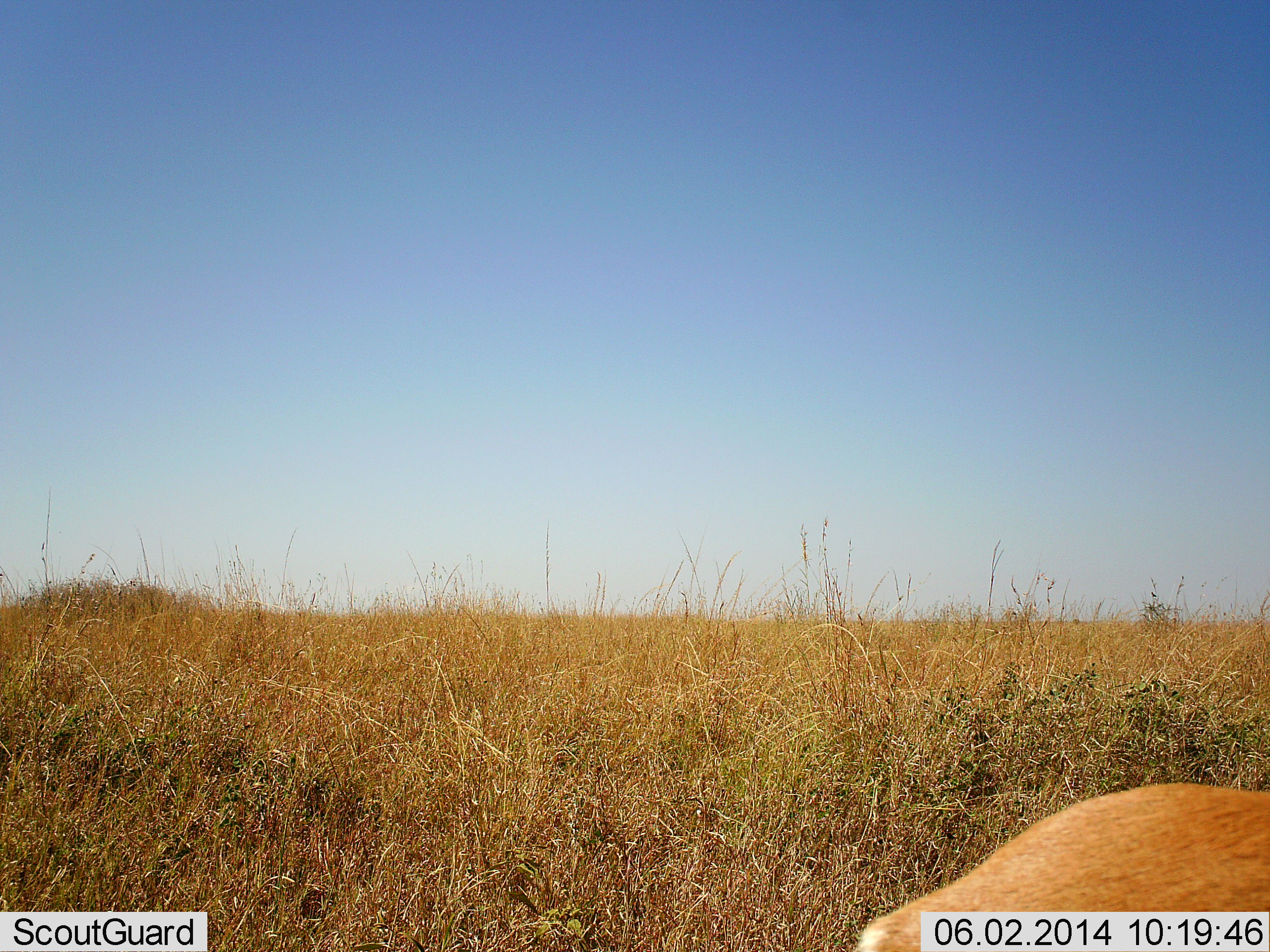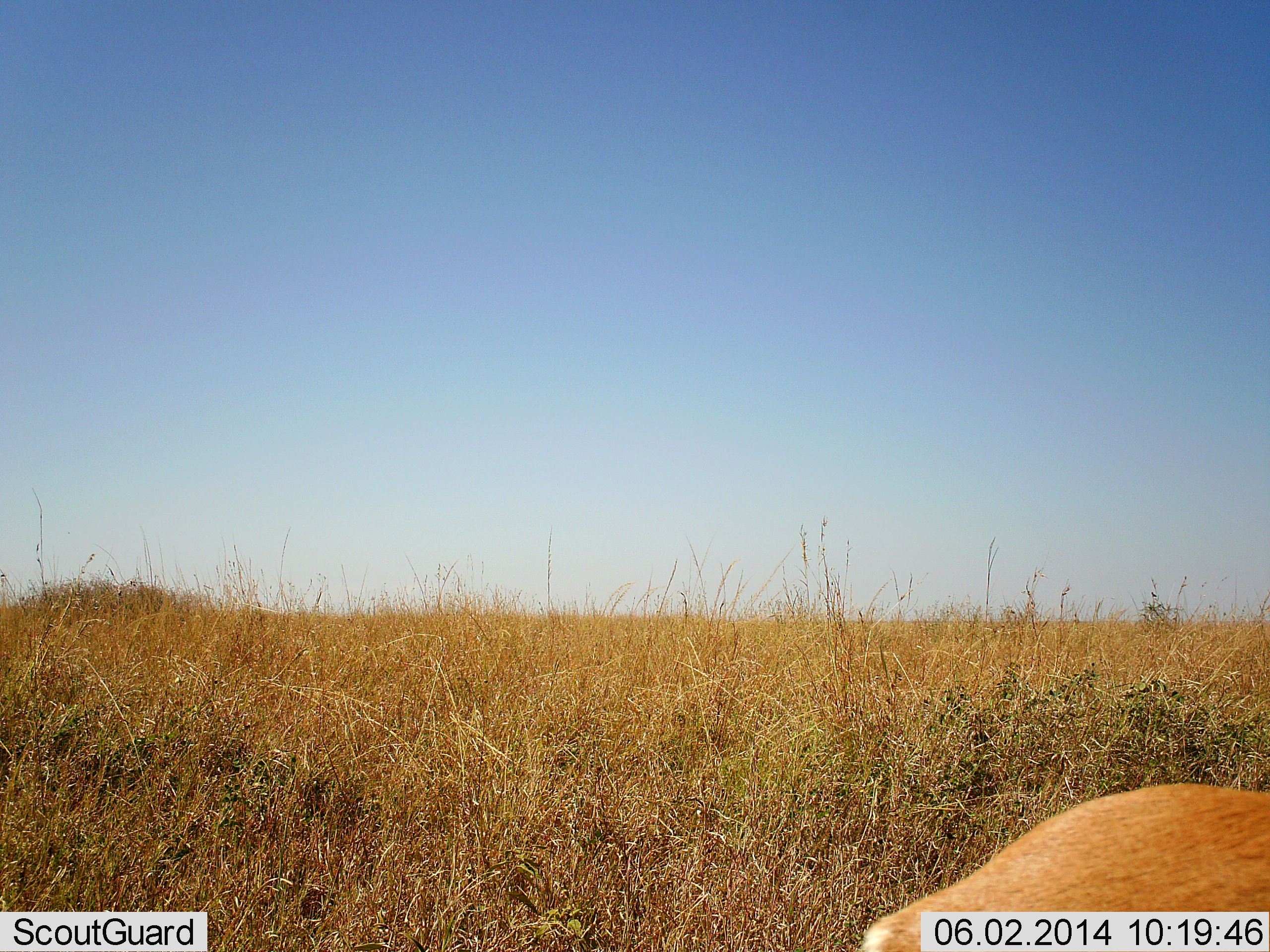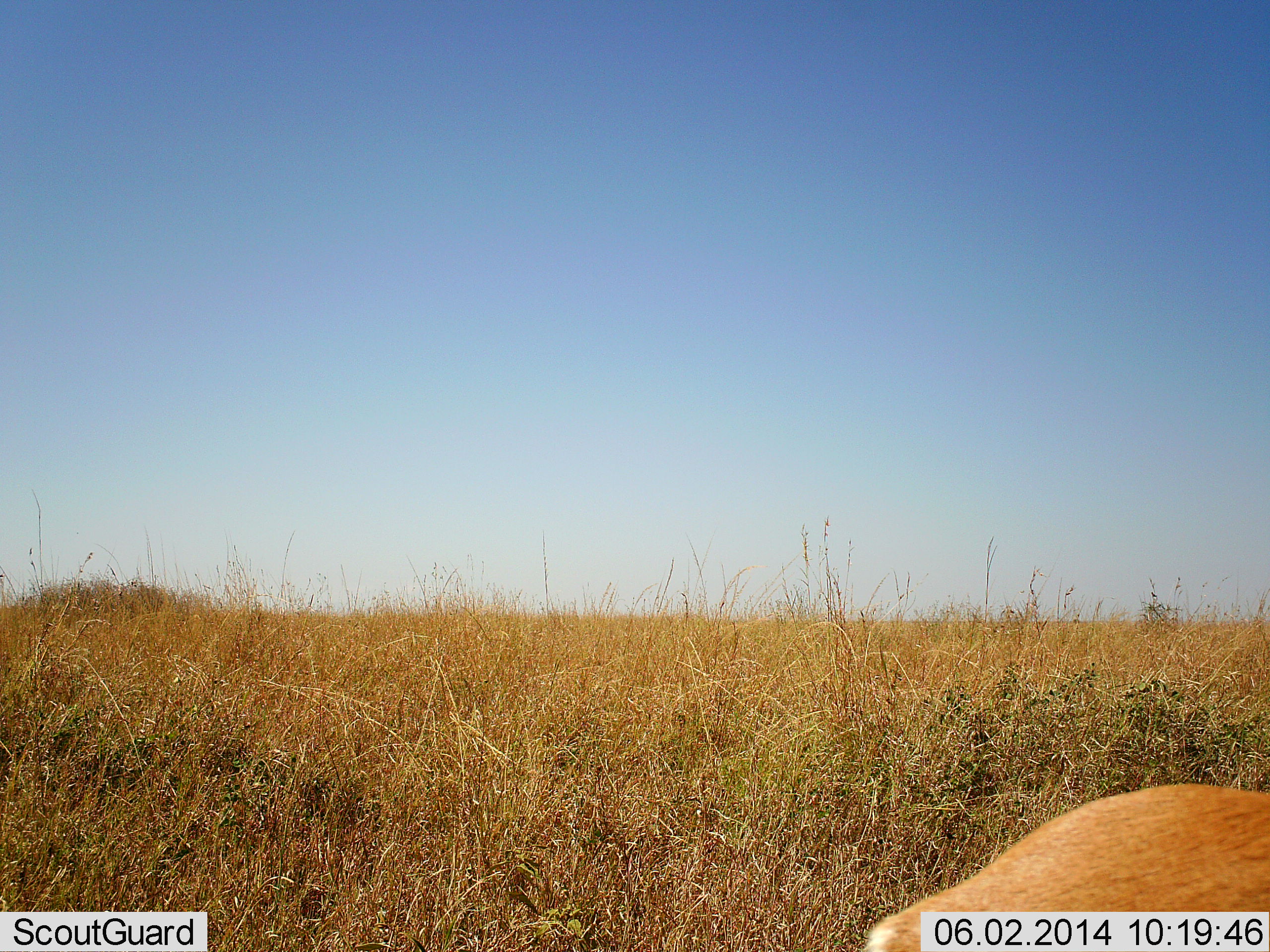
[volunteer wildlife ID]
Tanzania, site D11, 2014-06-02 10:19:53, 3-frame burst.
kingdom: Animalia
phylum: Chordata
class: Mammalia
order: Artiodactyla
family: Bovidae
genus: Eudorcas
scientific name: Eudorcas thomsonii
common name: thomson's gazelle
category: gazellethomsons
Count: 1.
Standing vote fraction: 50%.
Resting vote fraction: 33%.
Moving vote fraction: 0%.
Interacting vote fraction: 0%.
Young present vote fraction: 0%.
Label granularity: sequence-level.